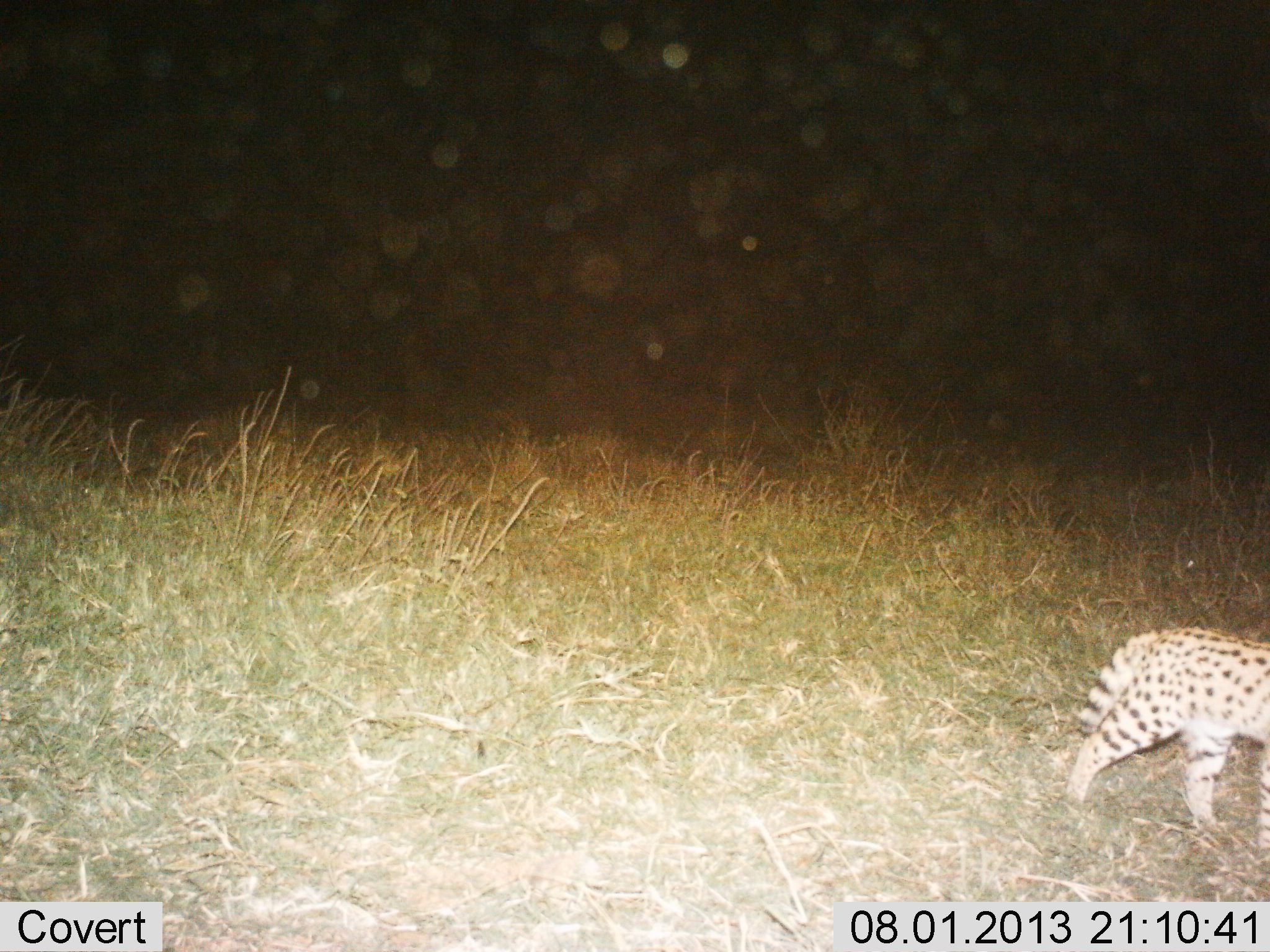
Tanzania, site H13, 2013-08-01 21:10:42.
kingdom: Animalia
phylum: Chordata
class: Mammalia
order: Carnivora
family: Felidae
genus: Leptailurus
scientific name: Leptailurus serval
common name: serval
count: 1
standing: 0%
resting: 0%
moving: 100%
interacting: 0%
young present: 0%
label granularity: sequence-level